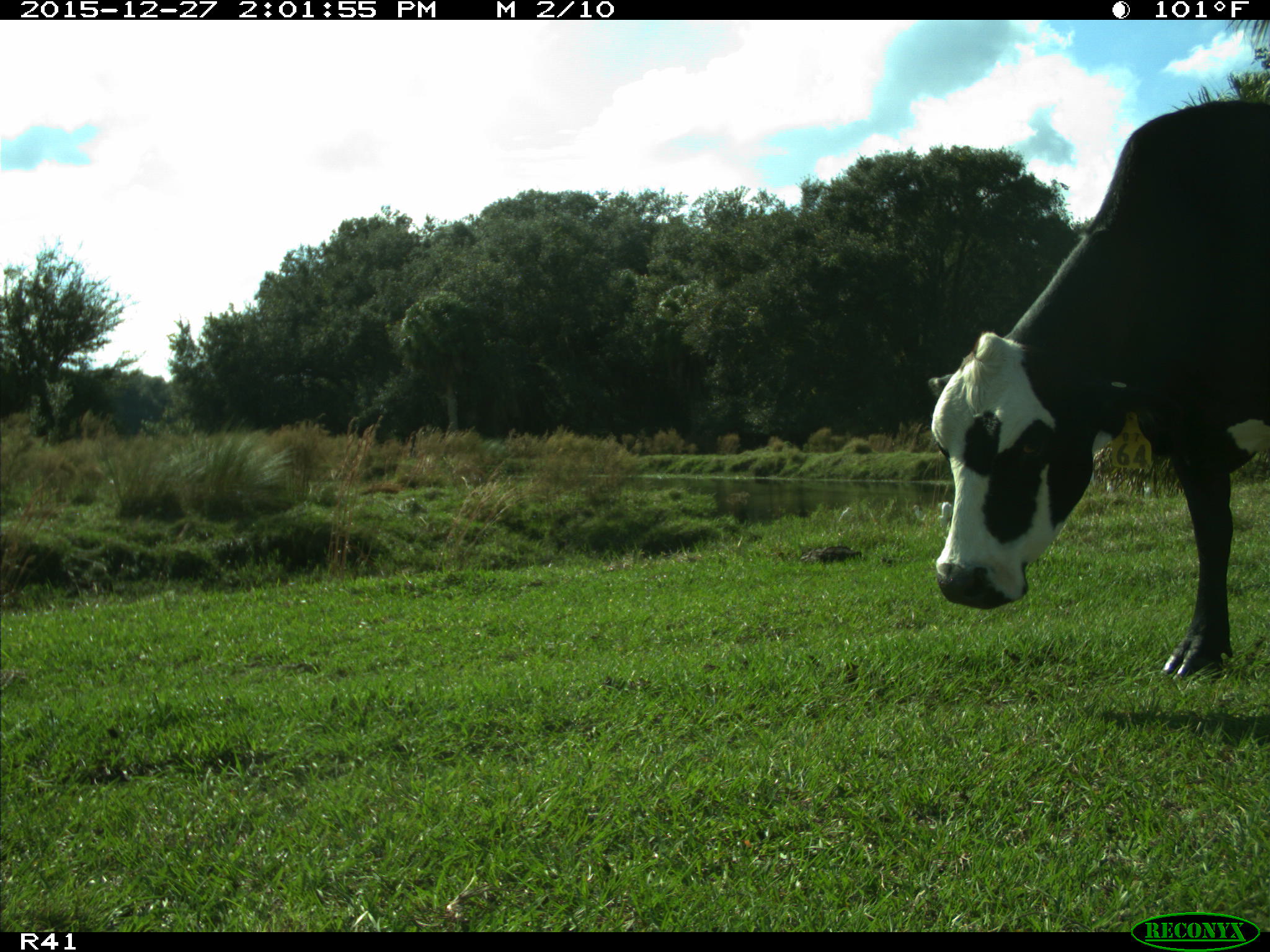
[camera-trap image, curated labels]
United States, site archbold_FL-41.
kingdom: Animalia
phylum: Chordata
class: Mammalia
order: Artiodactyla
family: Bovidae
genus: Bos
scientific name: Bos taurus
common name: domestic cow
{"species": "Bos taurus (domestic cow)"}